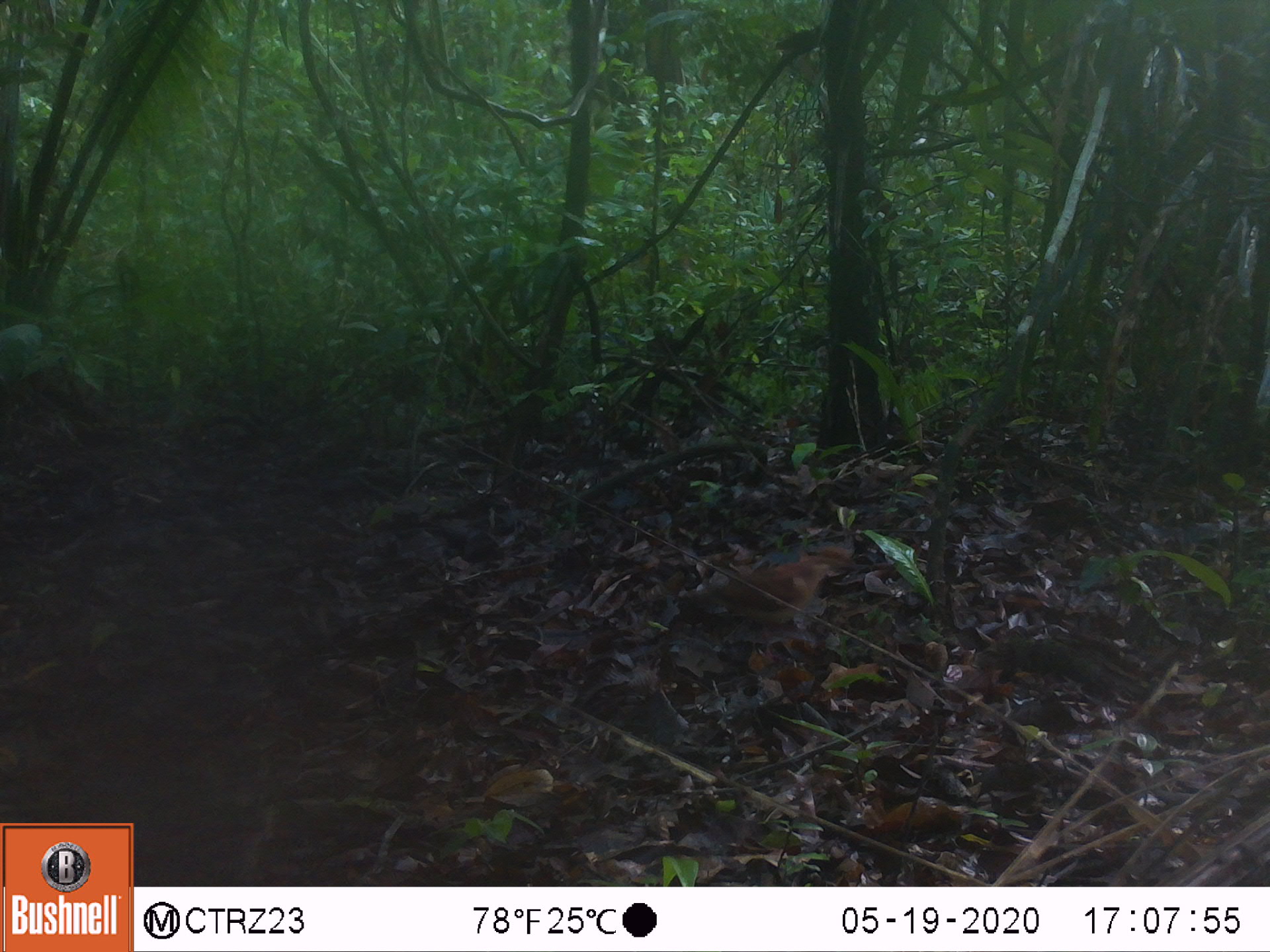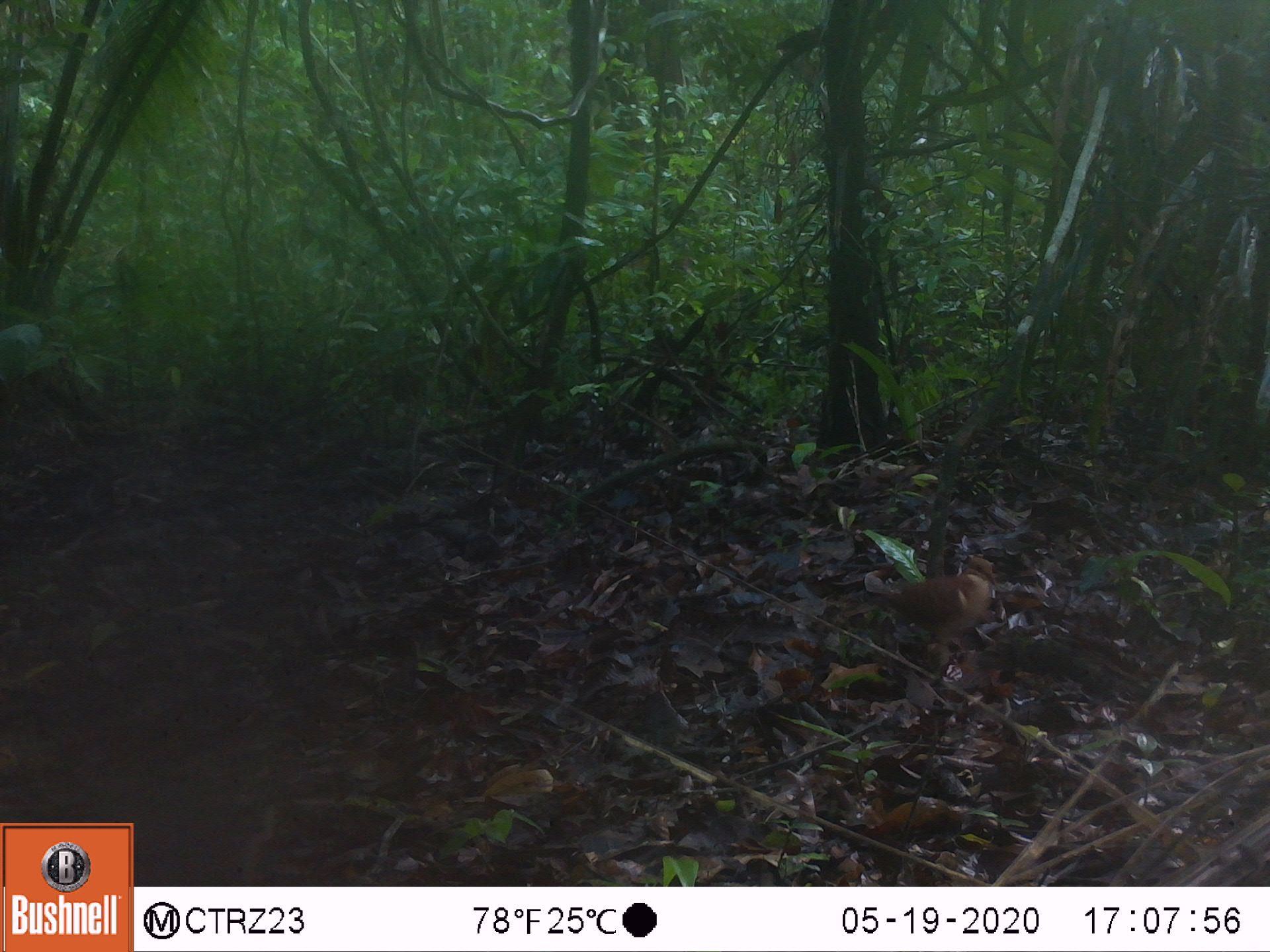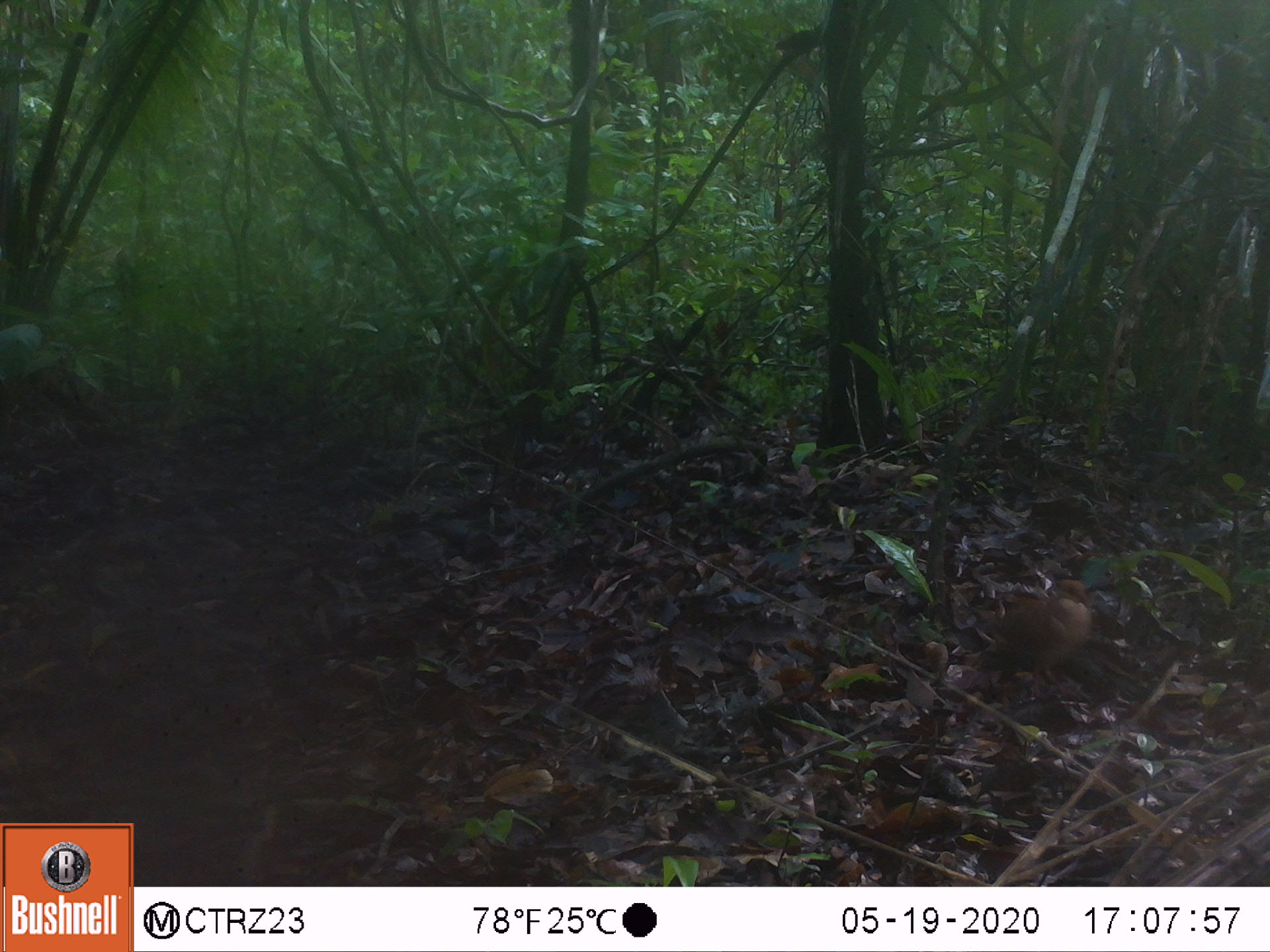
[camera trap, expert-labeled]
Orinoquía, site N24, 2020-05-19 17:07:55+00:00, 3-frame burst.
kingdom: Animalia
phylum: Chordata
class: Aves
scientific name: Aves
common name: bird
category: unknown bird